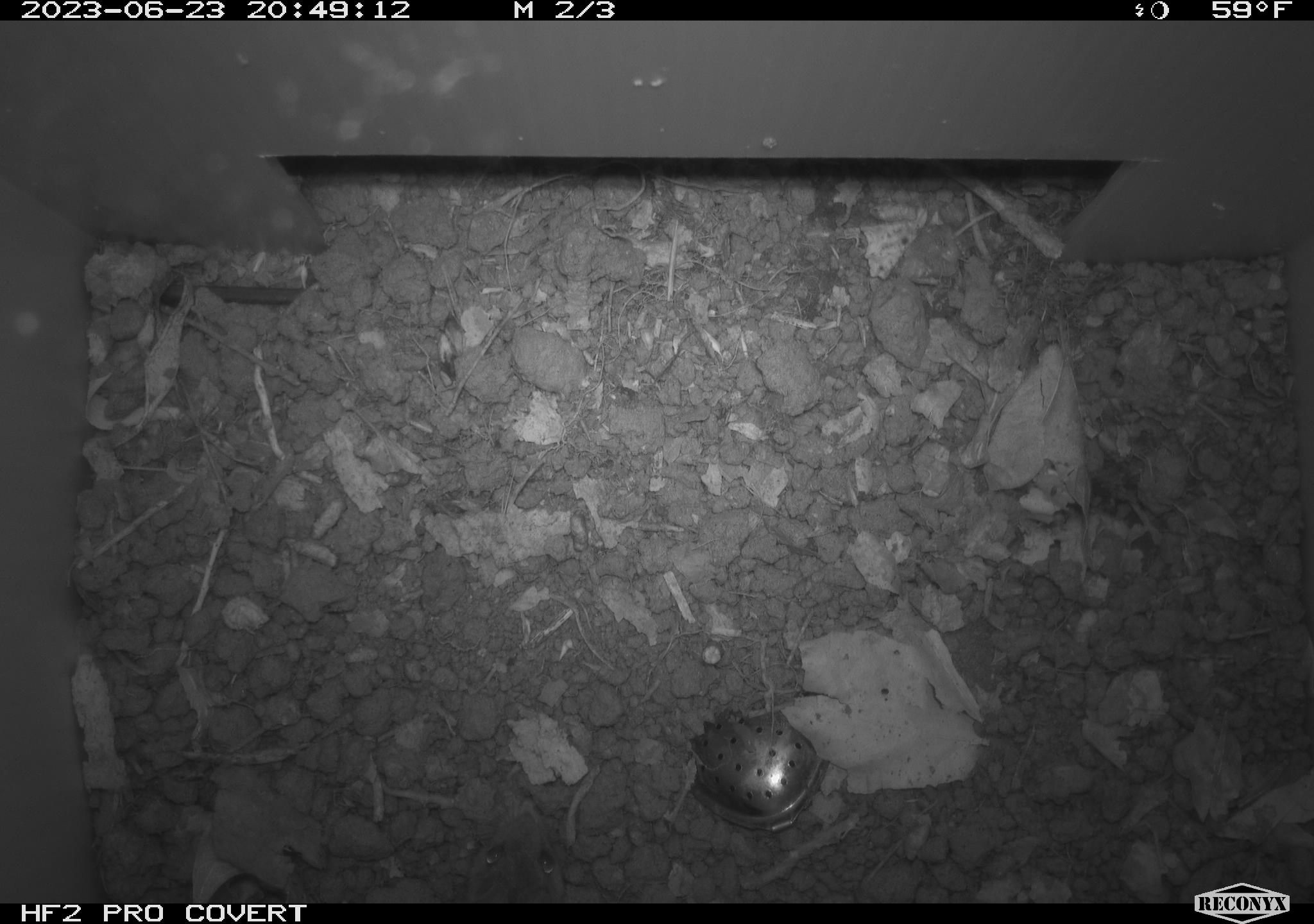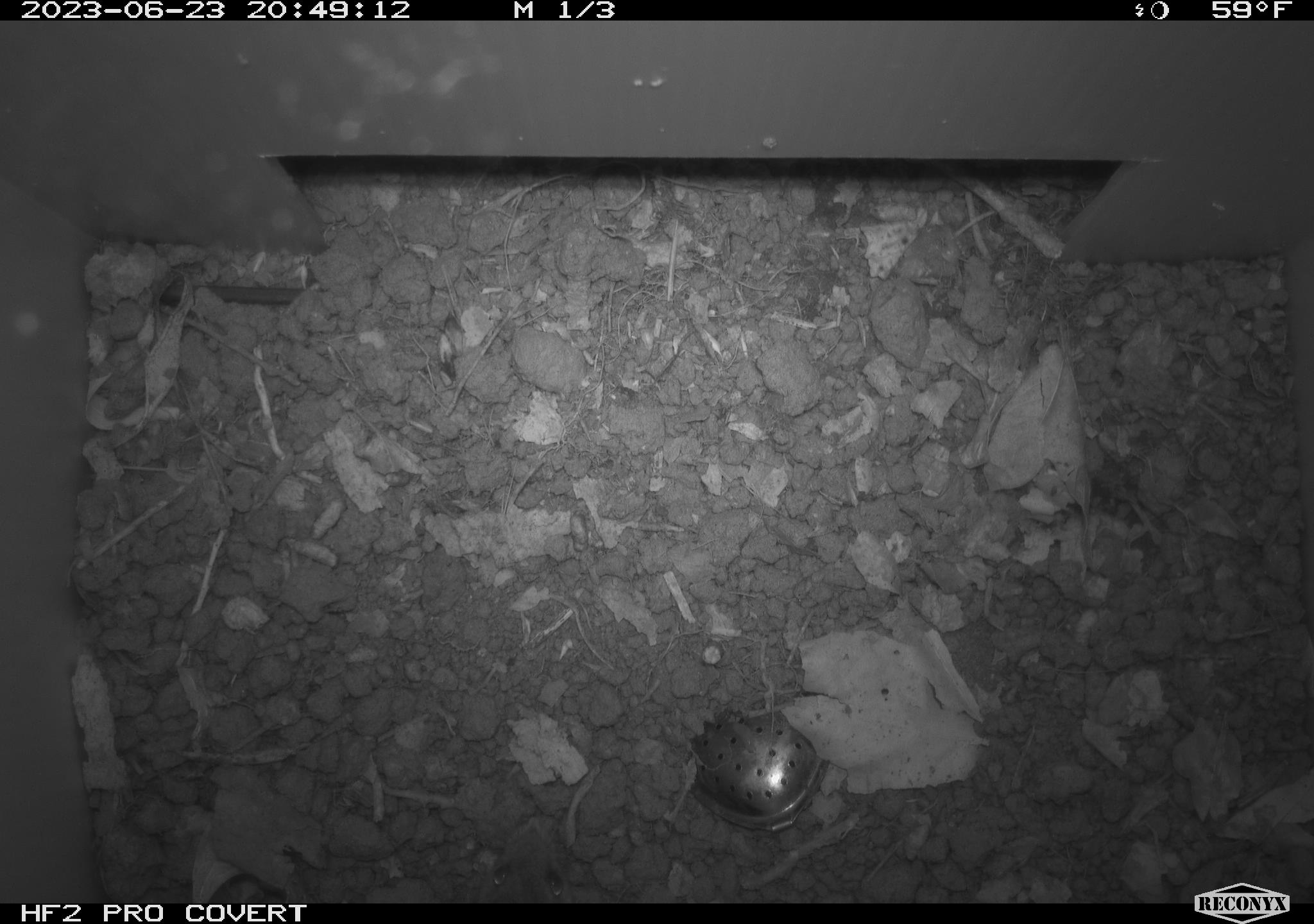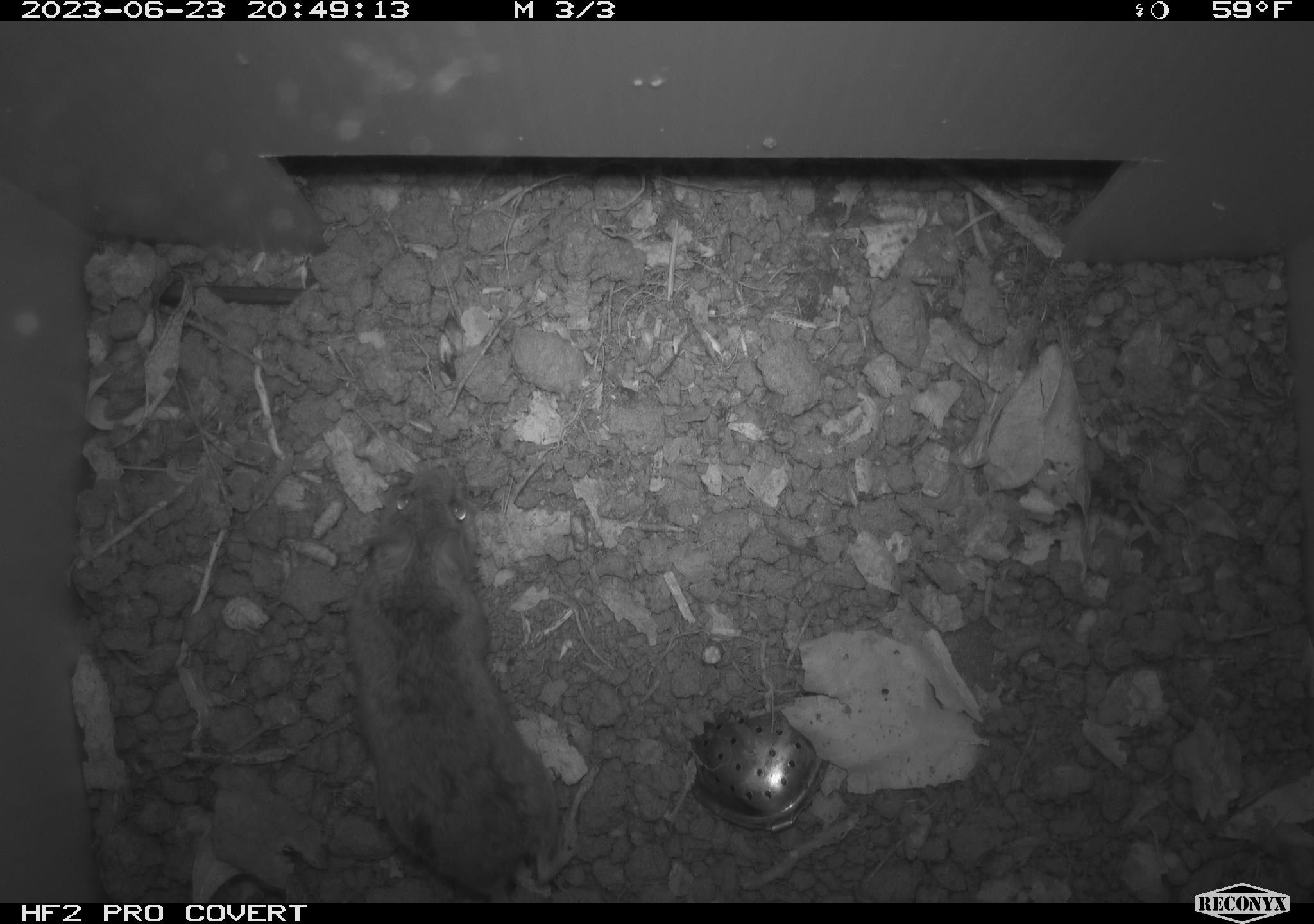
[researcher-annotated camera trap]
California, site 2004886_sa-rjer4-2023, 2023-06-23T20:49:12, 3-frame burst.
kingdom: Animalia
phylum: Chordata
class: Mammalia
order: Rodentia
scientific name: Rodentia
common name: mouse species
Mouse species (Rodentia).